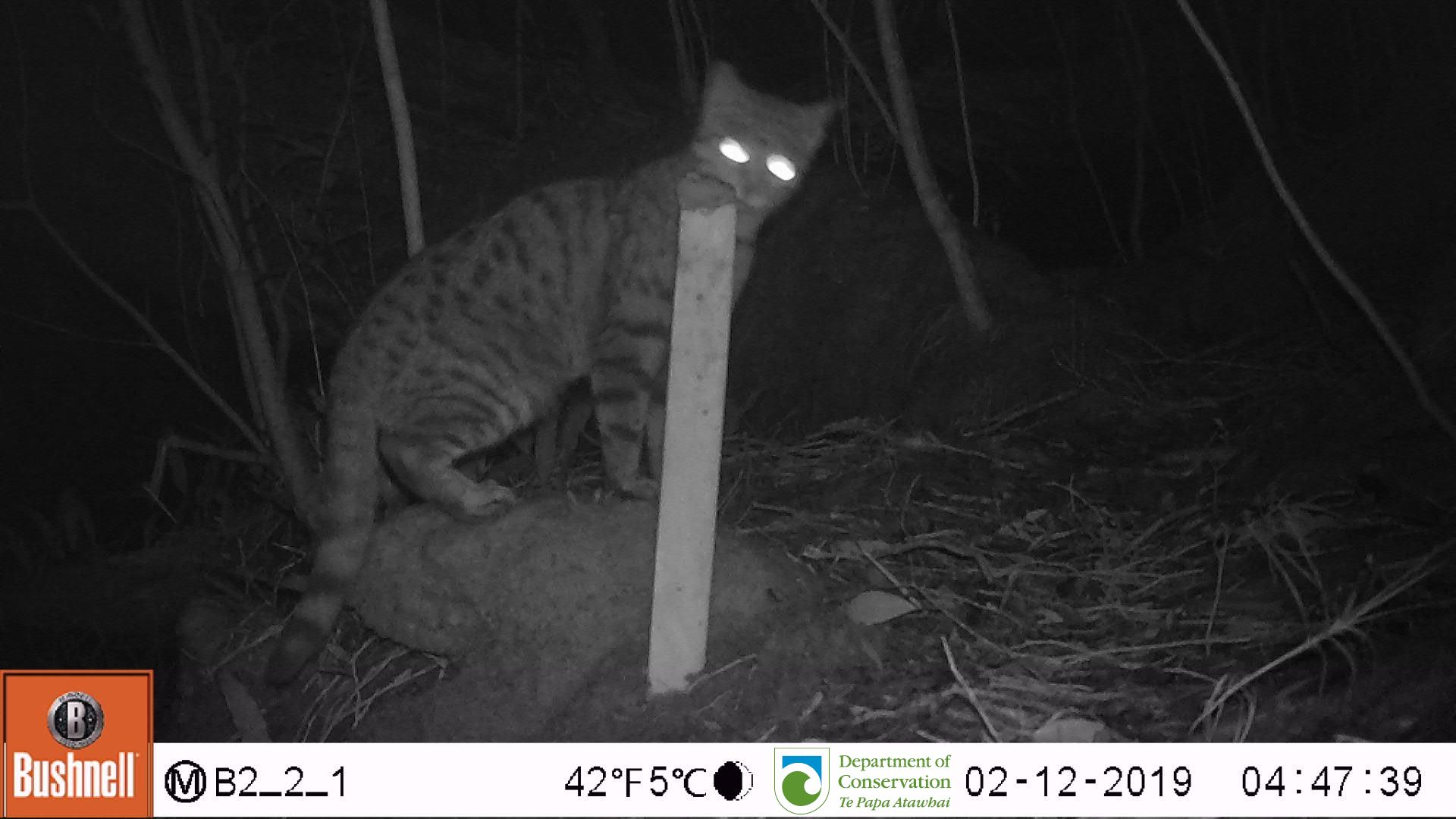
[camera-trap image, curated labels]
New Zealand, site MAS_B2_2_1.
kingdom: Animalia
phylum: Chordata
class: Mammalia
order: Carnivora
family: Felidae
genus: Felis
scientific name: Felis catus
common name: domestic cat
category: cat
Cat (domestic cat) (Felis catus).